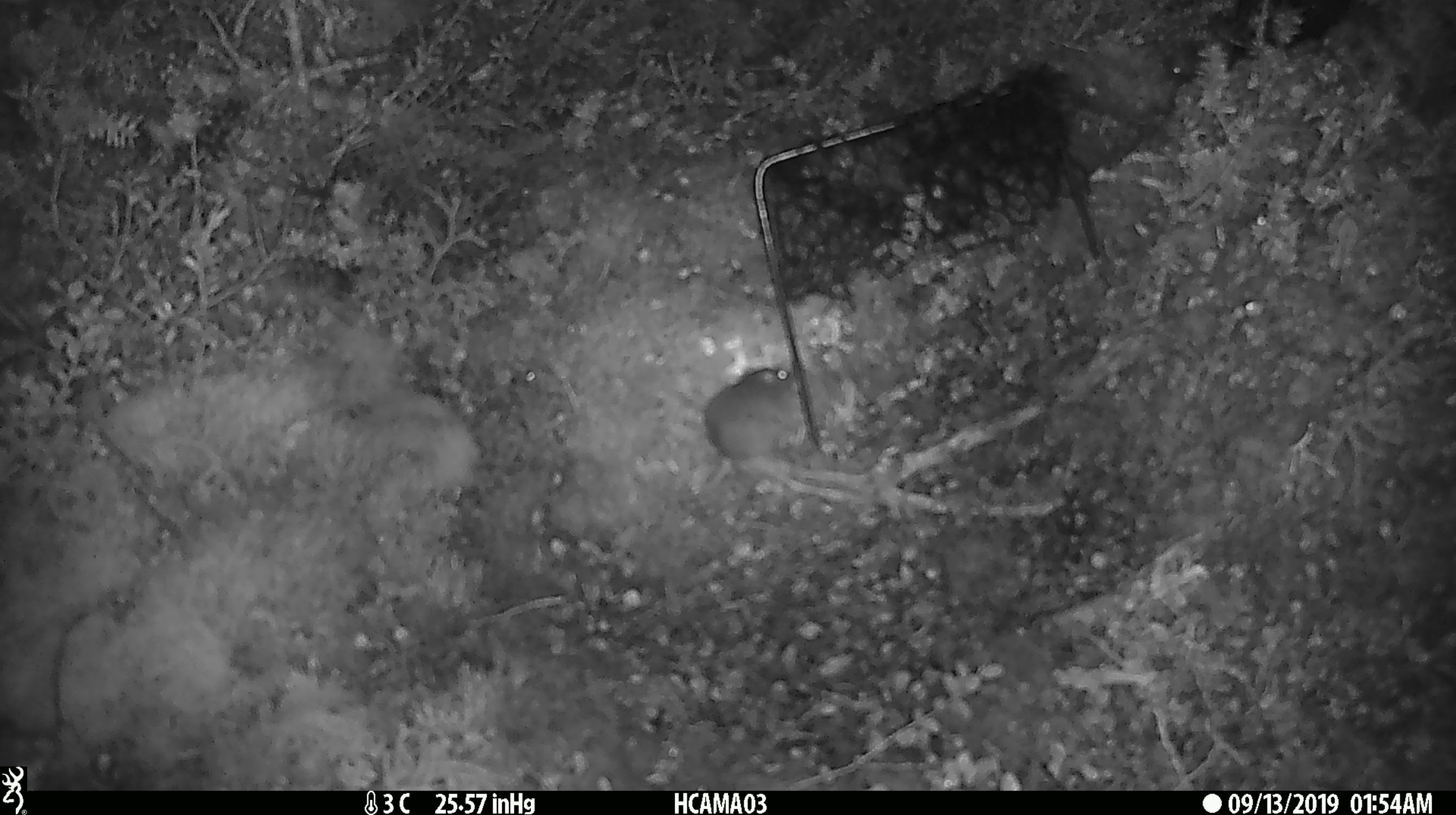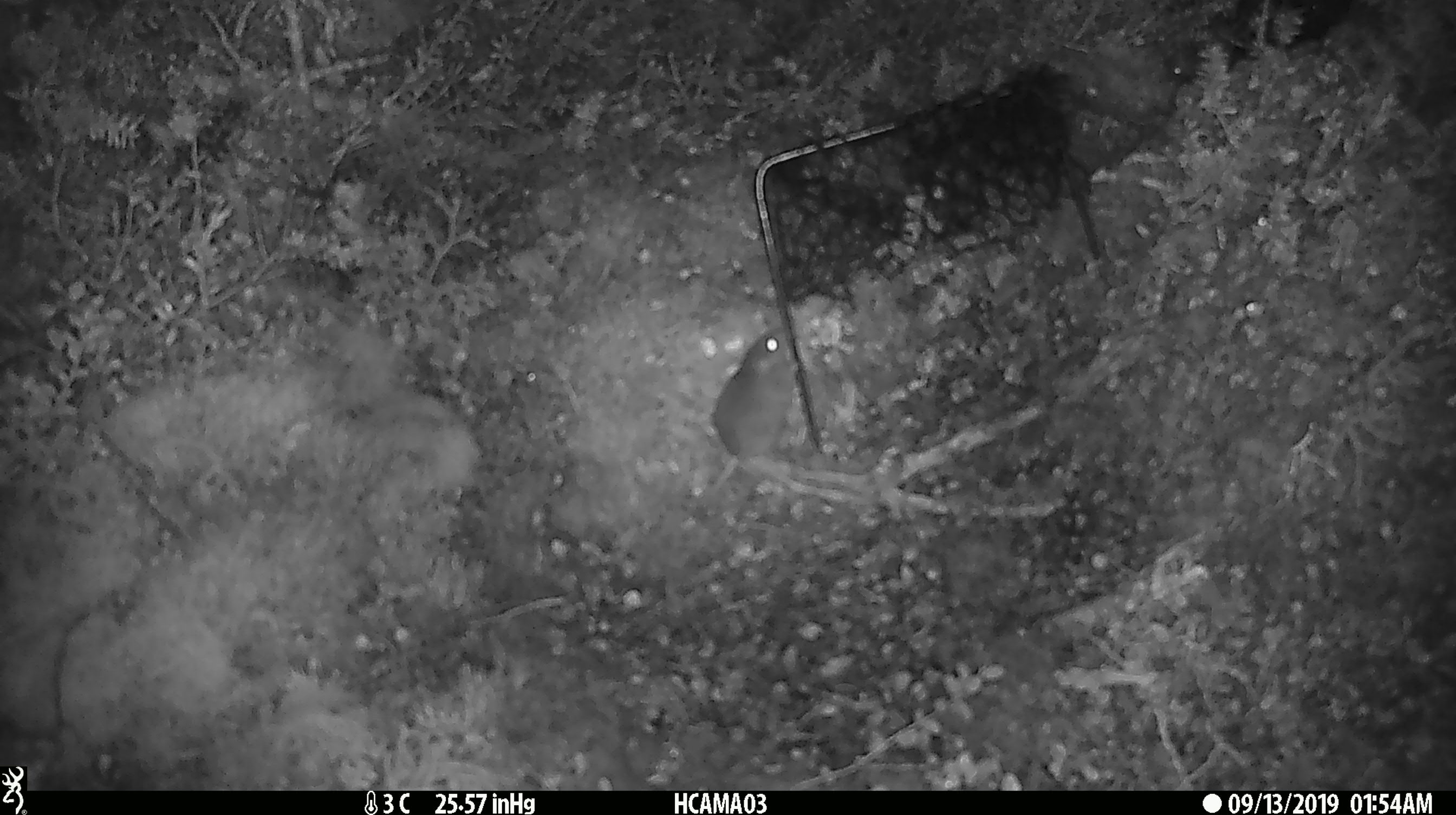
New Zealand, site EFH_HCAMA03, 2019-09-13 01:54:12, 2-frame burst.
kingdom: Animalia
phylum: Chordata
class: Mammalia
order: Rodentia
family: Muridae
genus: Mus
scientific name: Mus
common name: mouse